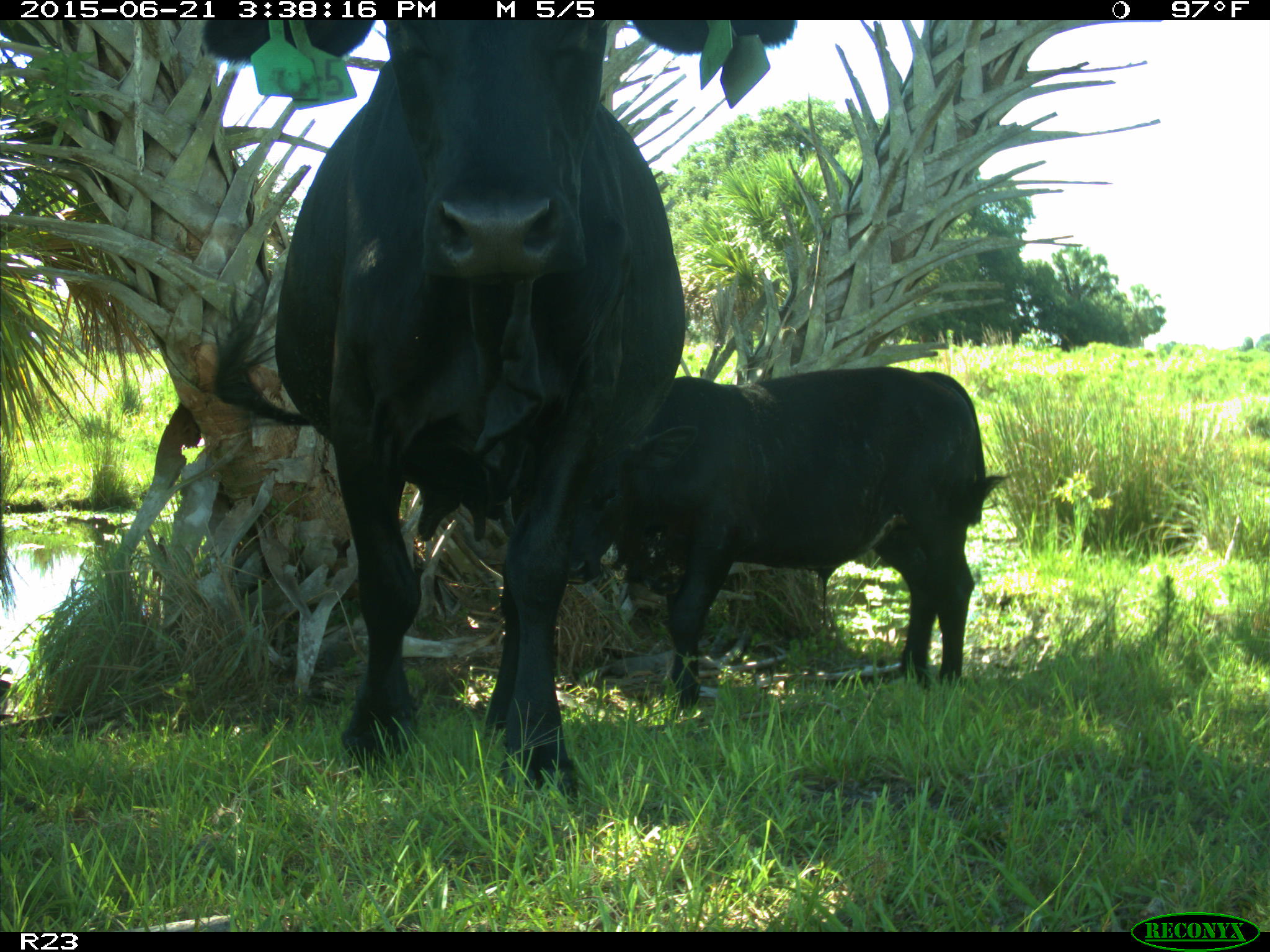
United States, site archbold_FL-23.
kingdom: Animalia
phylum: Chordata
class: Mammalia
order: Artiodactyla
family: Bovidae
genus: Bos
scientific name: Bos taurus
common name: domestic cow